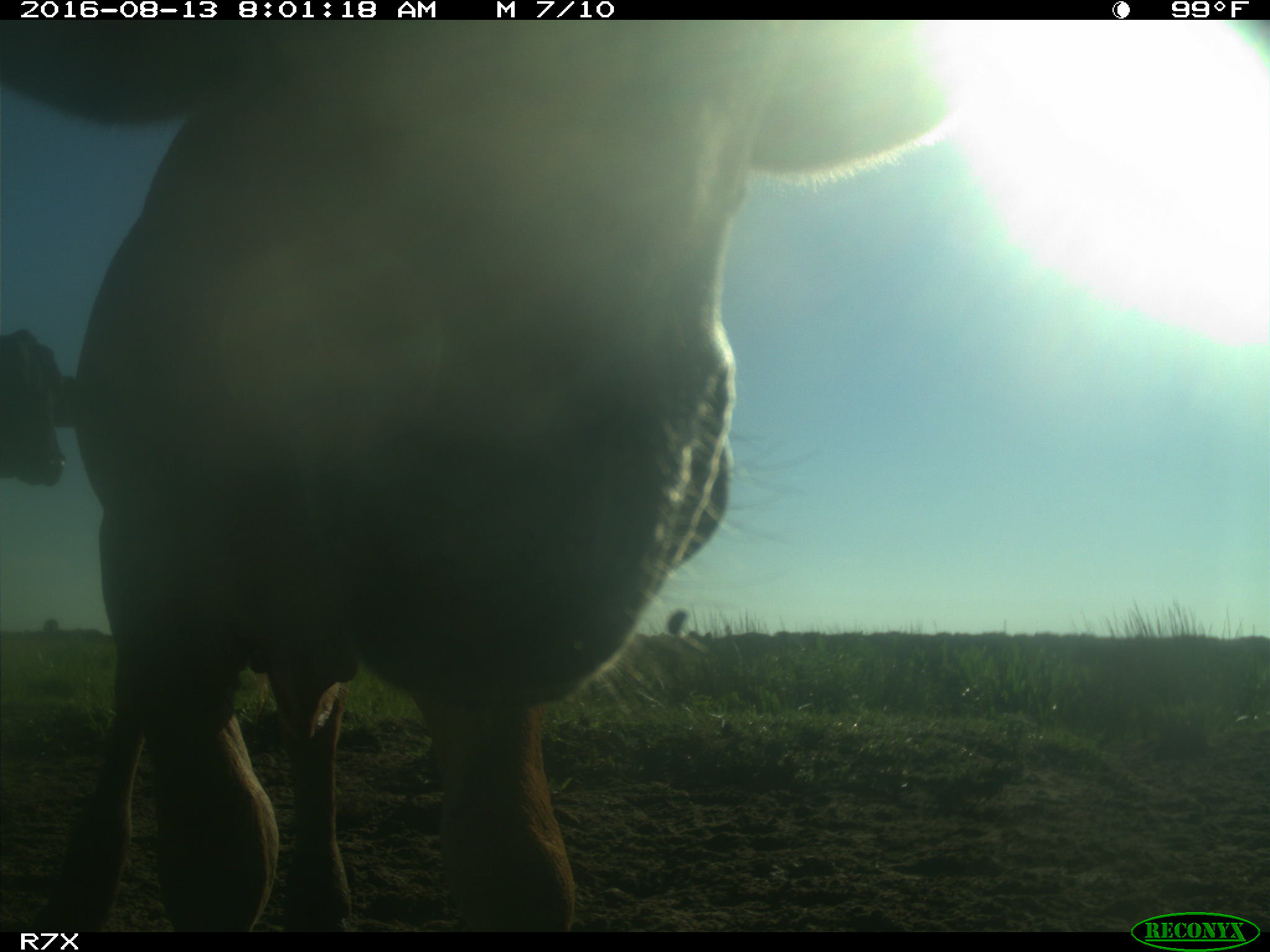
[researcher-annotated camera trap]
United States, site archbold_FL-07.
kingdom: Animalia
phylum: Chordata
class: Mammalia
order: Artiodactyla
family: Bovidae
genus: Bos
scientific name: Bos taurus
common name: domestic cow